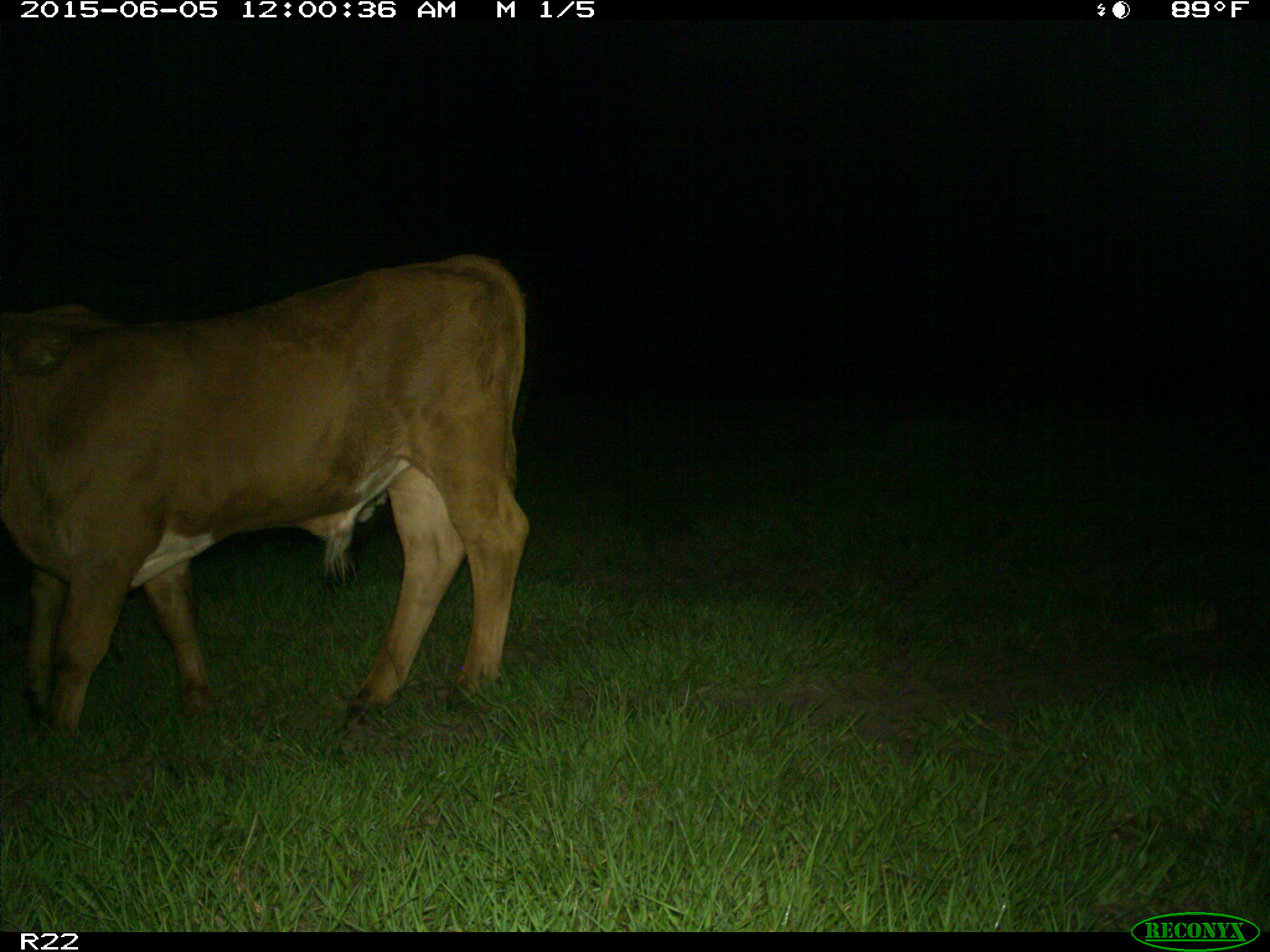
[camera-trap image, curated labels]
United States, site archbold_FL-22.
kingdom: Animalia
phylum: Chordata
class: Mammalia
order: Artiodactyla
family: Bovidae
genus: Bos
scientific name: Bos taurus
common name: domestic cow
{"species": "Bos taurus (domestic cow)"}